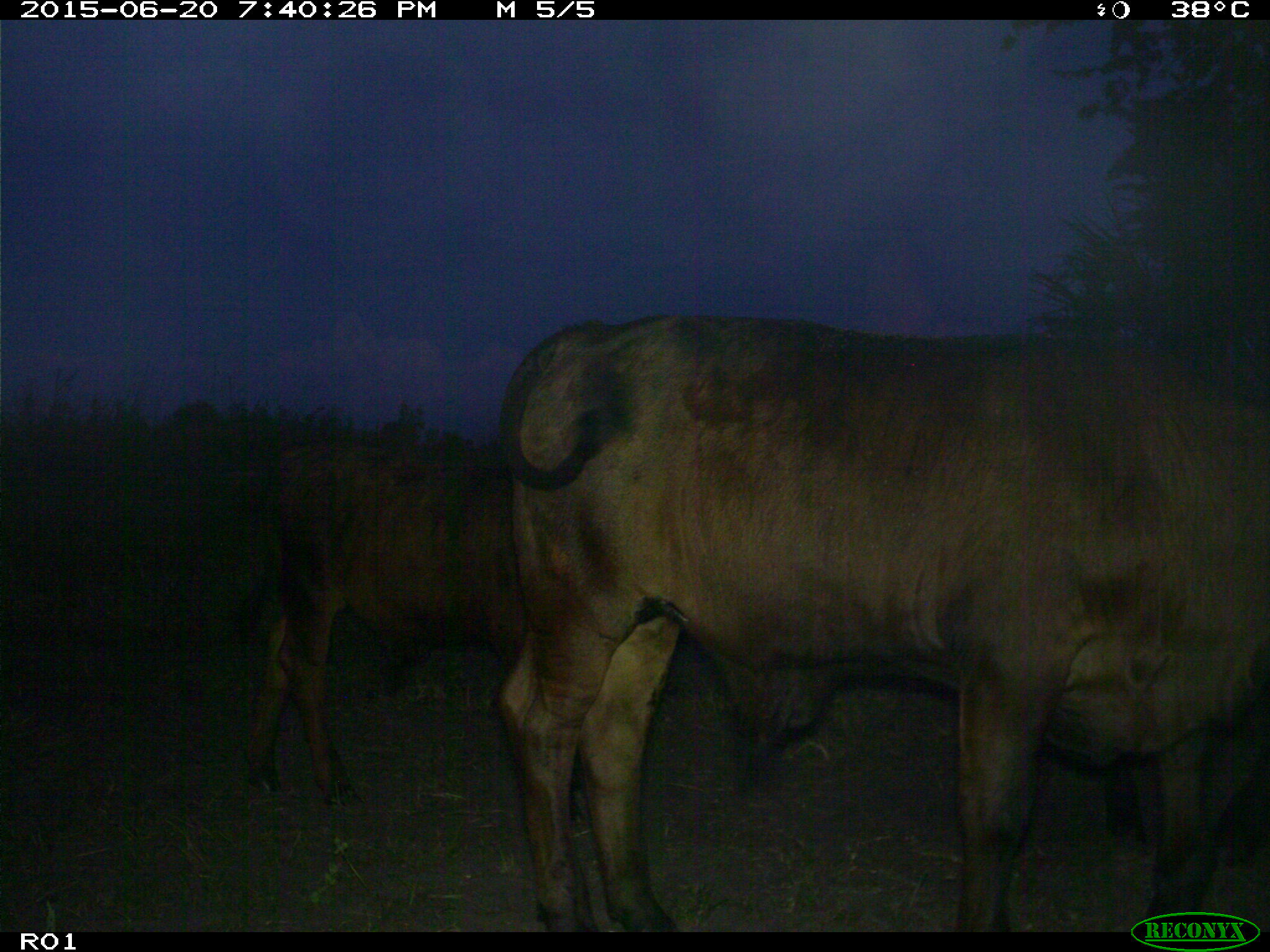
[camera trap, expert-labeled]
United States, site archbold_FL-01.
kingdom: Animalia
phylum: Chordata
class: Mammalia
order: Artiodactyla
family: Bovidae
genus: Bos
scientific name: Bos taurus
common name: domestic cow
Bos taurus (domestic cow).